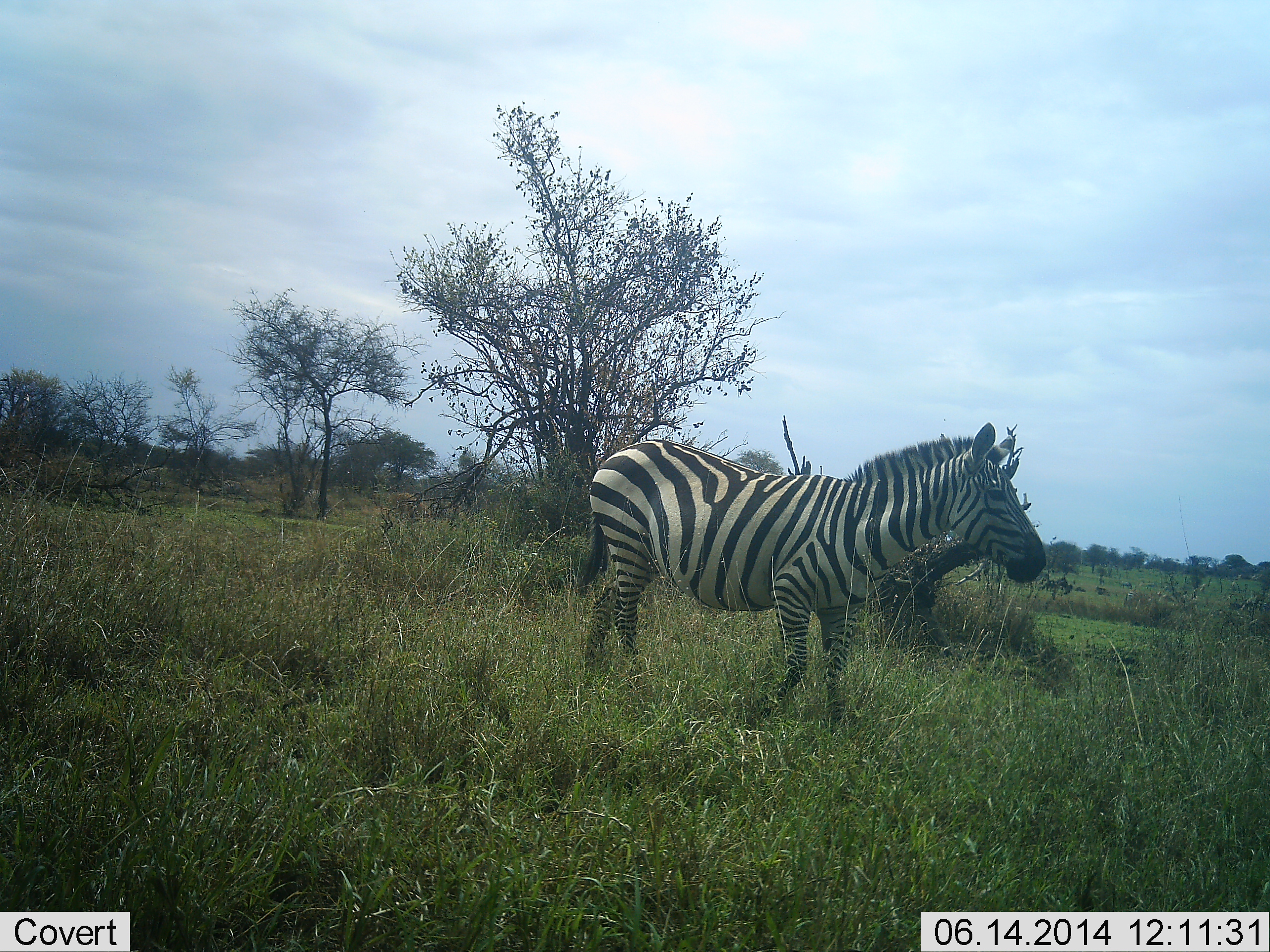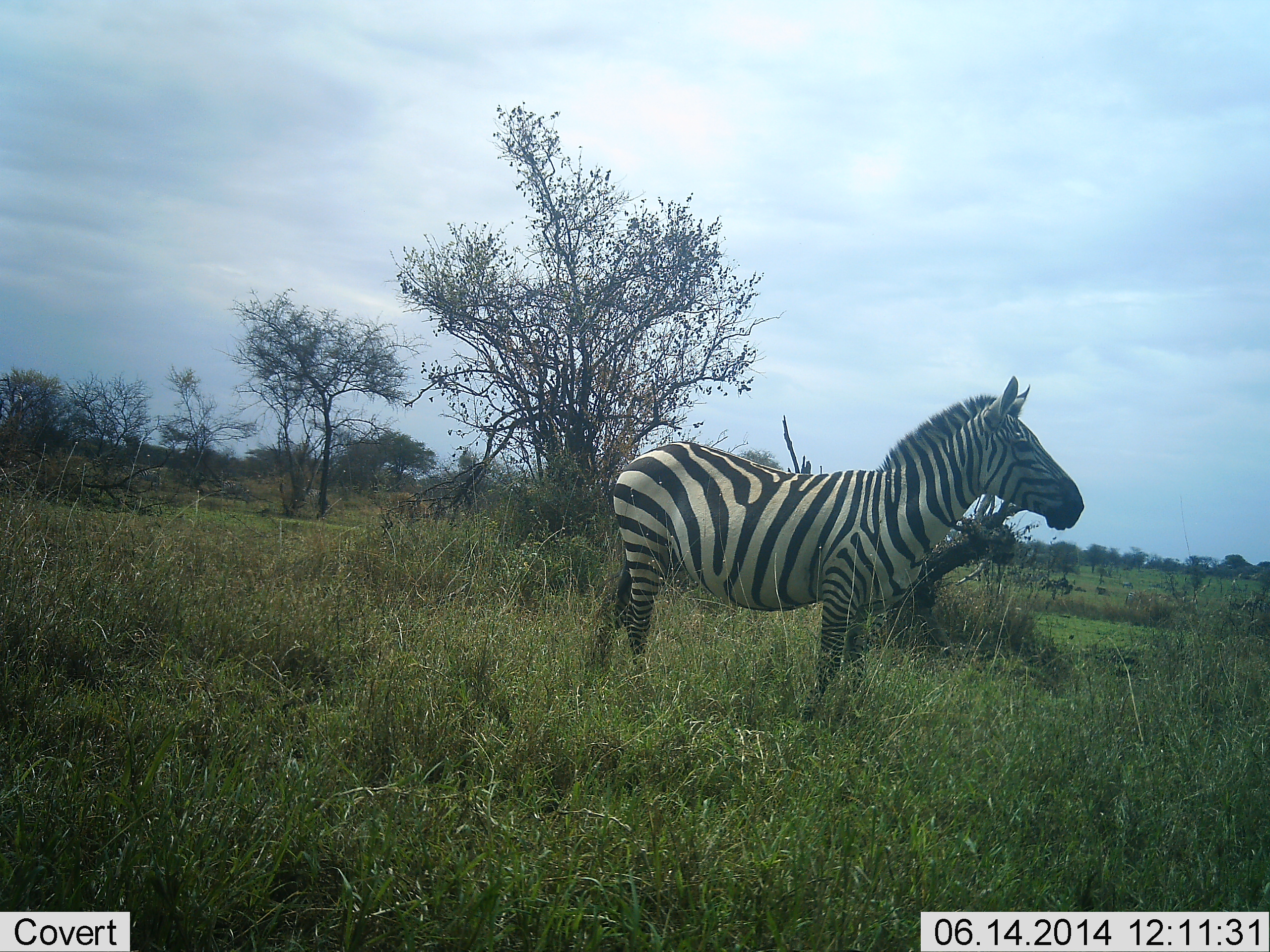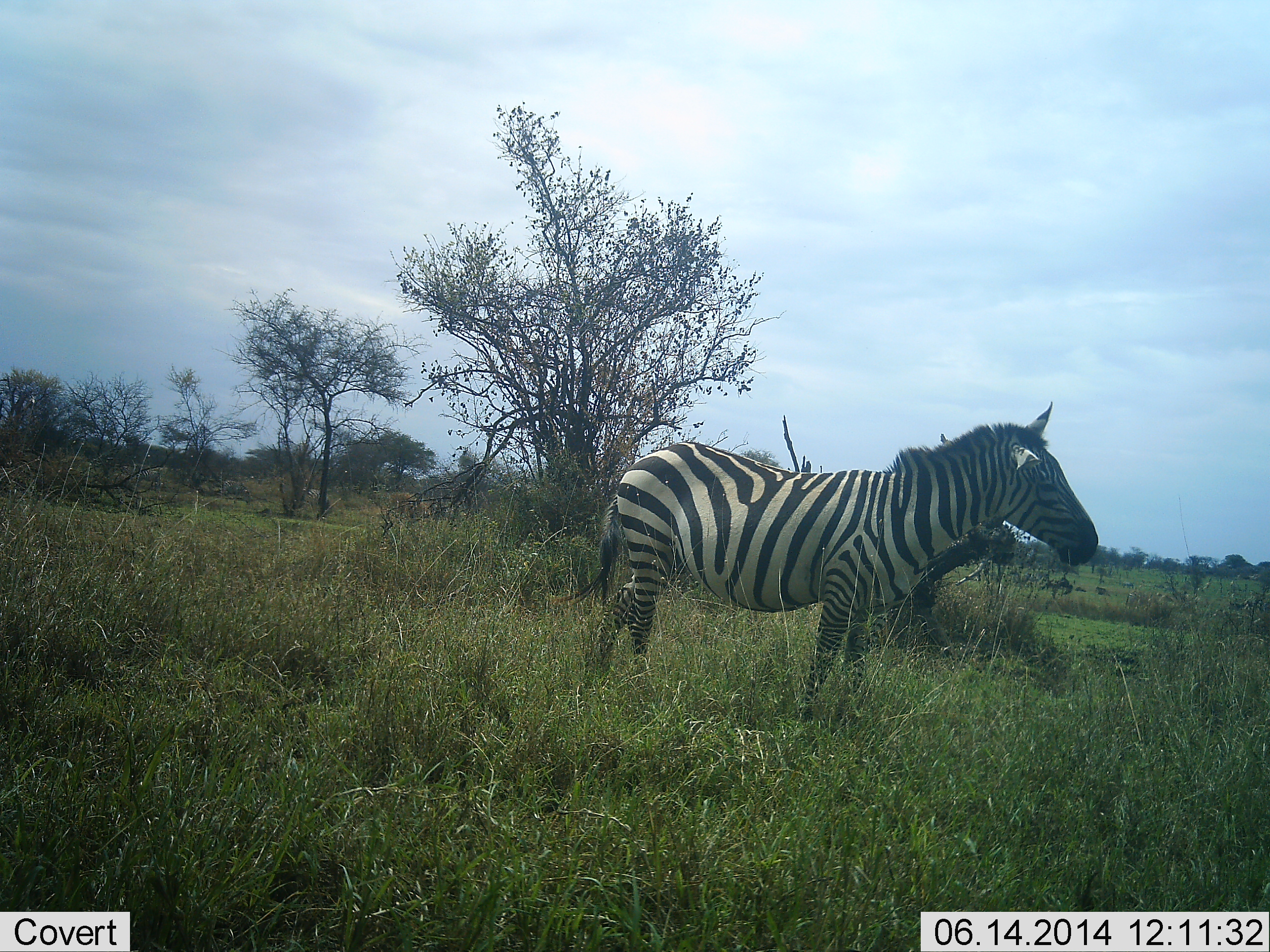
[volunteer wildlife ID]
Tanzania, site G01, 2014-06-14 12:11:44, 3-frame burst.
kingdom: Animalia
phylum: Chordata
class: Mammalia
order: Perissodactyla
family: Equidae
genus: Equus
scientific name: Equus quagga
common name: plains zebra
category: zebra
Zebra (plains zebra) (Equus quagga), count 1. Behavior (volunteer vote fractions): standing 90%, resting 0%, moving 10%, interacting 0%. Young present (vote fraction): 0%. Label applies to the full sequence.